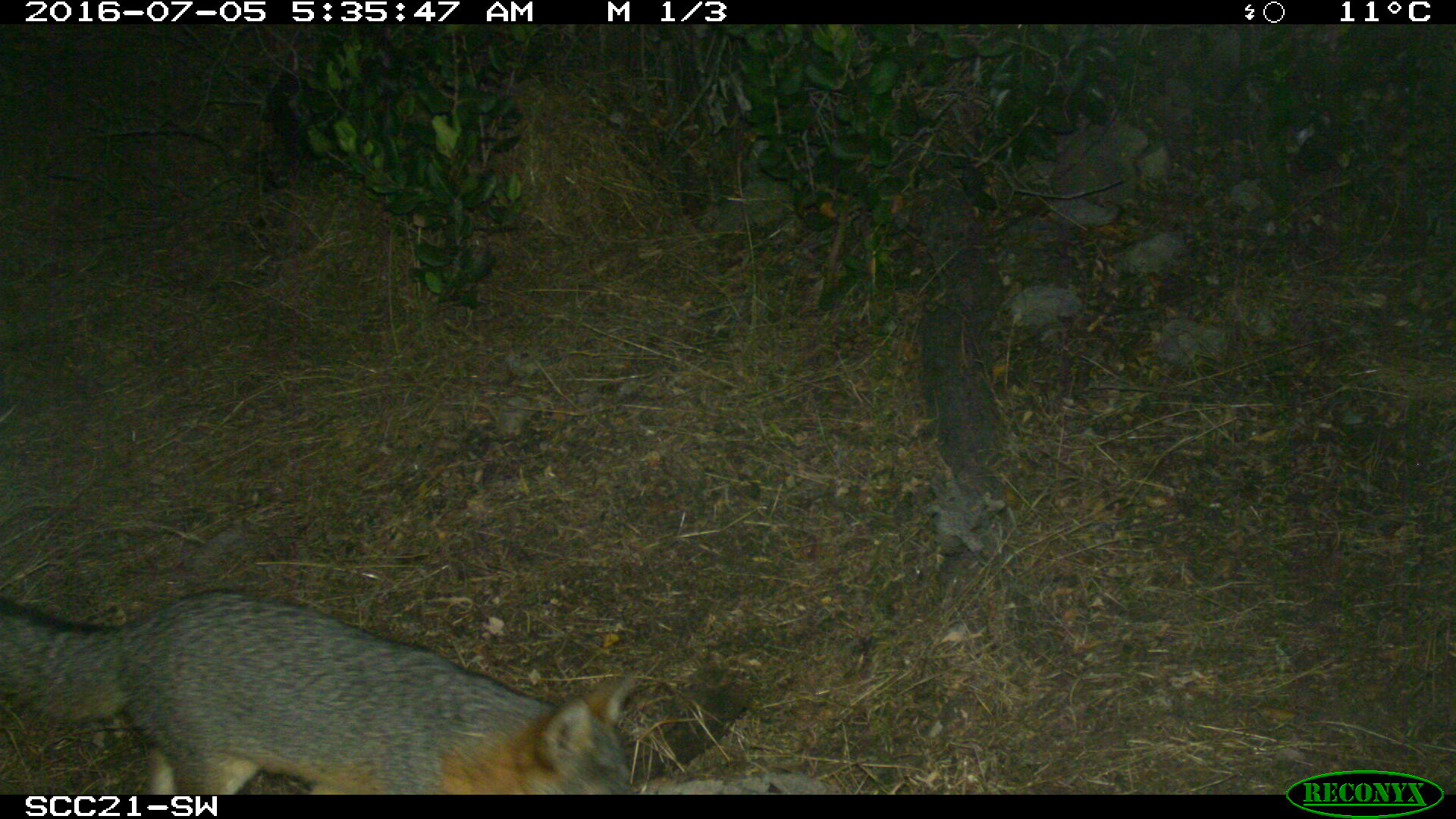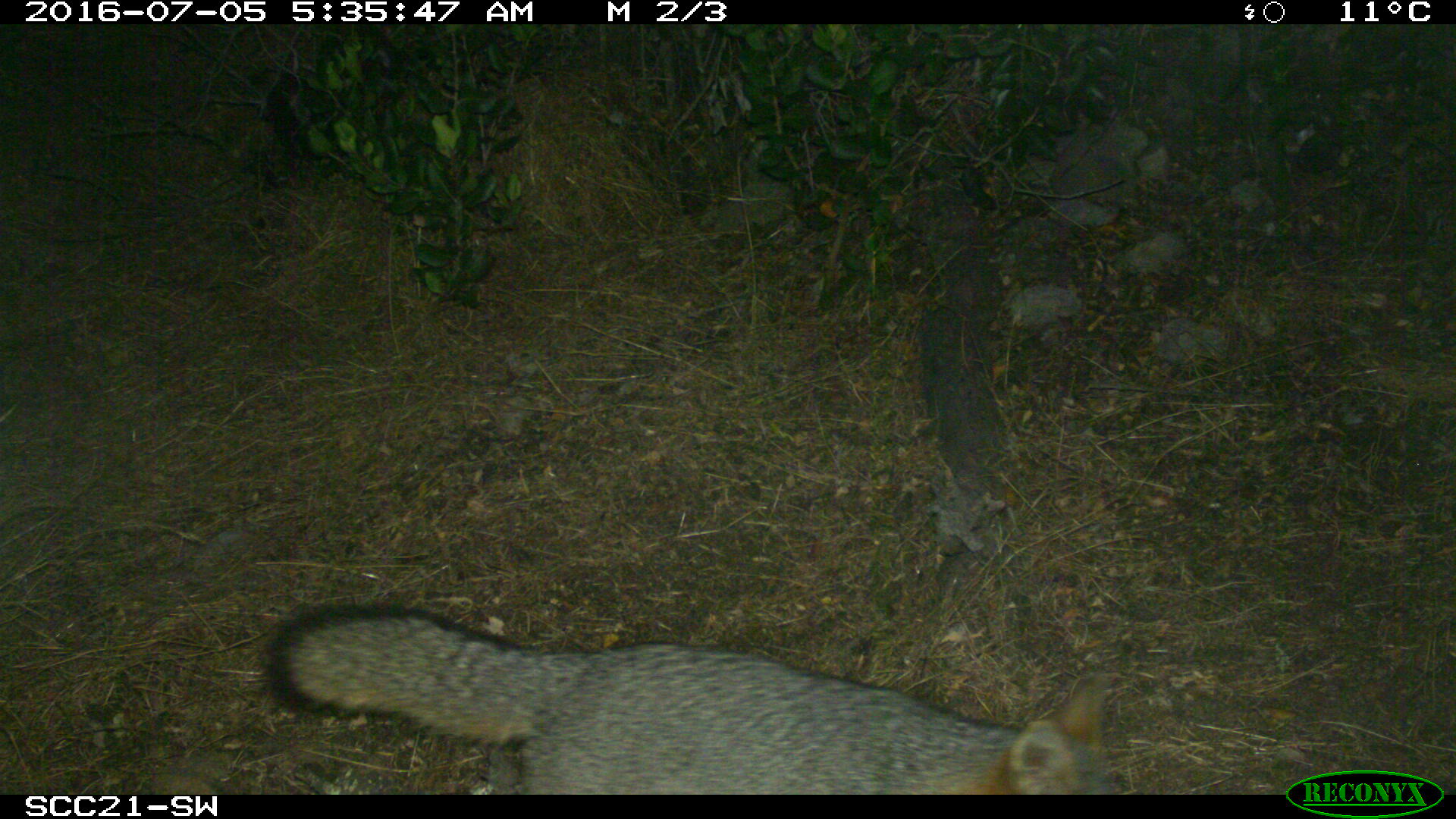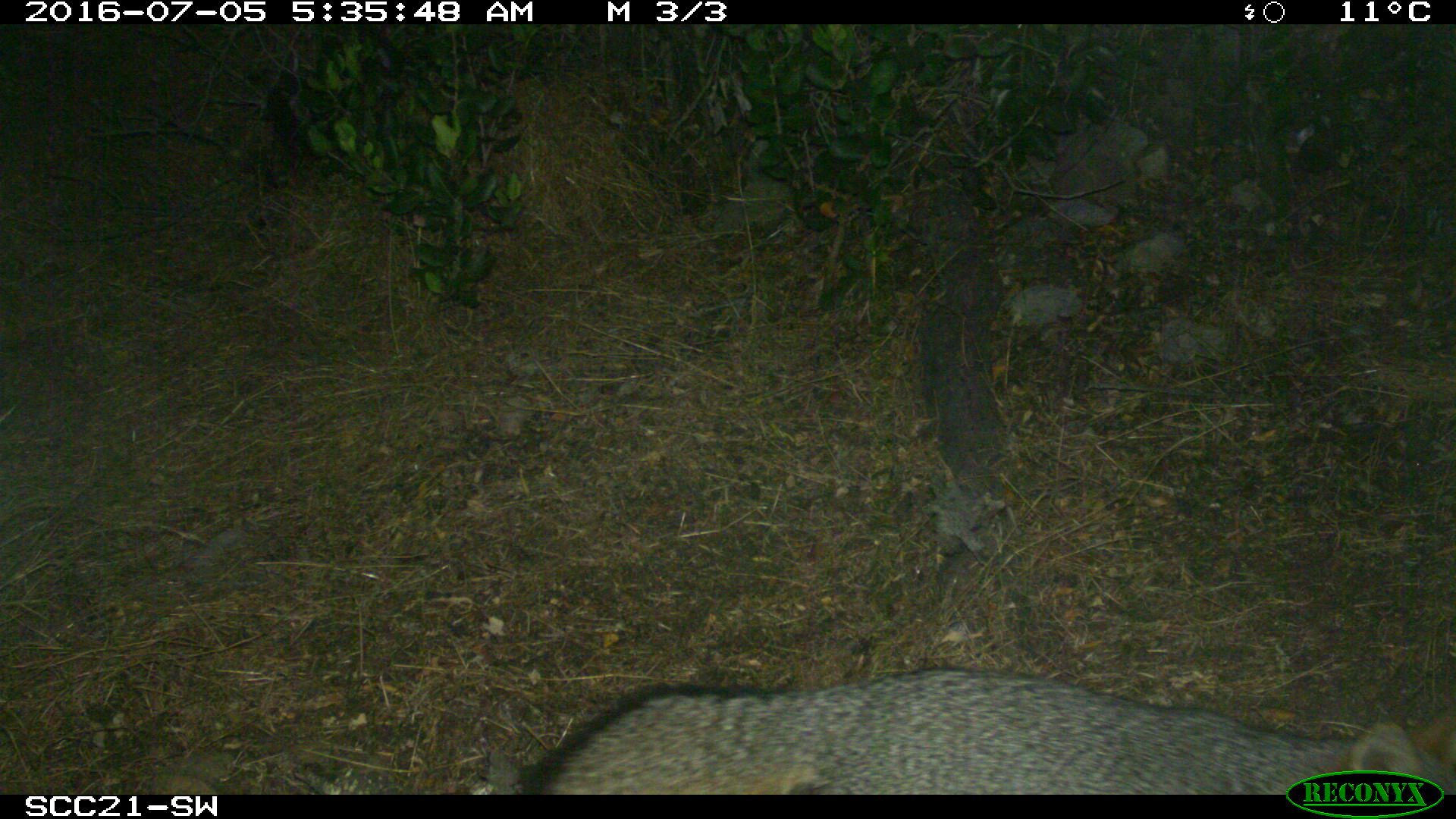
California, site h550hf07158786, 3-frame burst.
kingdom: Animalia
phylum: Chordata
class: Mammalia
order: Carnivora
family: Canidae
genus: Urocyon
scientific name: Urocyon littoralis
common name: island fox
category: fox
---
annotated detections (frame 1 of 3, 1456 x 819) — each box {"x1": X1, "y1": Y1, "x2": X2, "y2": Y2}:
fox: {"x1": 0, "y1": 589, "x2": 637, "y2": 795}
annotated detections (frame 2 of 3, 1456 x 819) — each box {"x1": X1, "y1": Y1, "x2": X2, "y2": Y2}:
fox: {"x1": 264, "y1": 601, "x2": 1113, "y2": 794}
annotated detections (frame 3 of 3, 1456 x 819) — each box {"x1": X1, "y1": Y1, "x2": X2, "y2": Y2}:
fox: {"x1": 515, "y1": 668, "x2": 1454, "y2": 794}